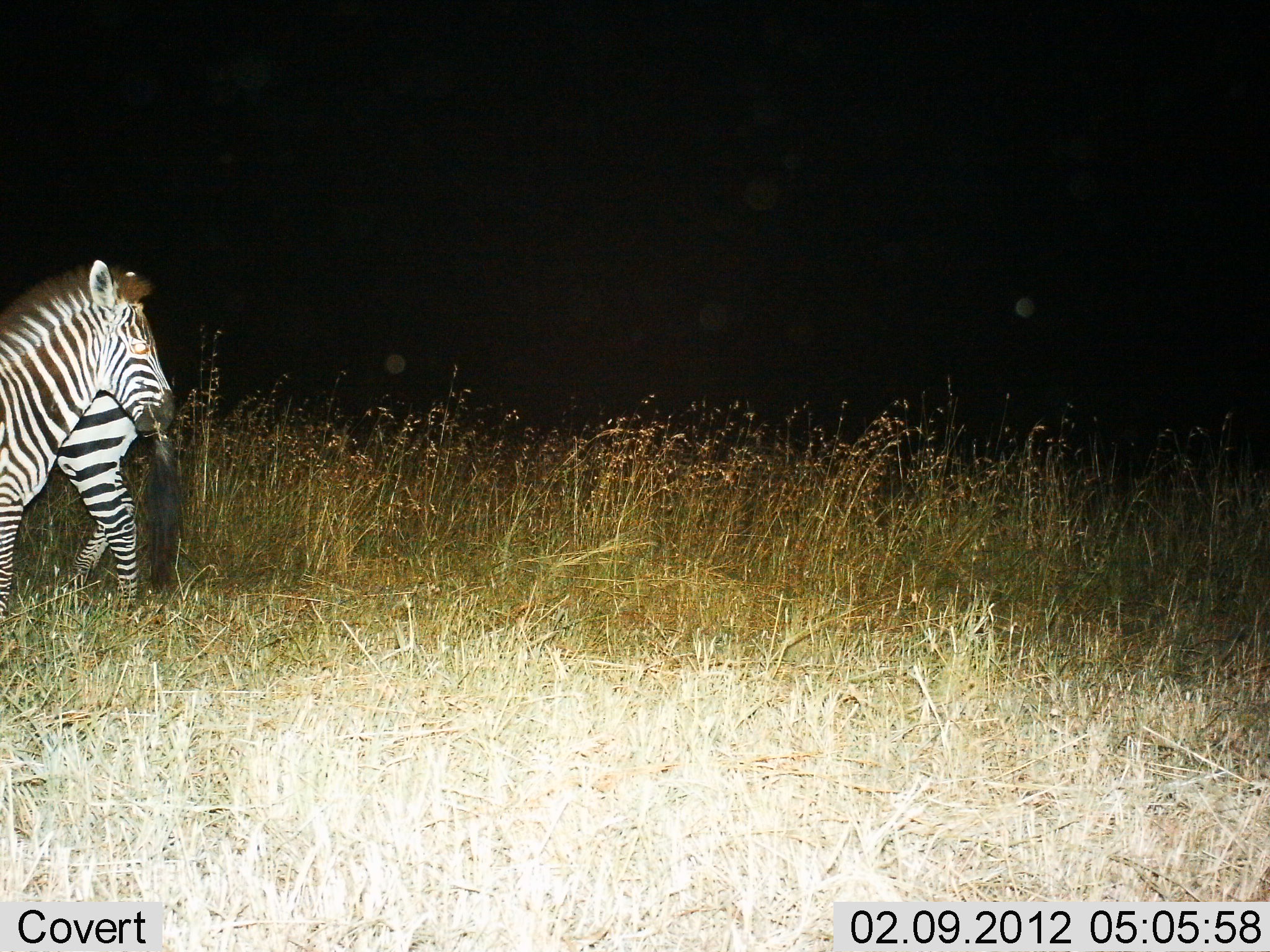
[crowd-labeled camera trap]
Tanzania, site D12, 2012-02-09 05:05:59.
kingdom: Animalia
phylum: Chordata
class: Mammalia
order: Perissodactyla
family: Equidae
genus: Equus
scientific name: Equus quagga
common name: plains zebra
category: zebra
Zebra (plains zebra) (Equus quagga), count 2. Behavior (volunteer vote fractions): standing 88%, resting 0%, moving 0%, interacting 0%. Young present (vote fraction): 0%. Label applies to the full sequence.